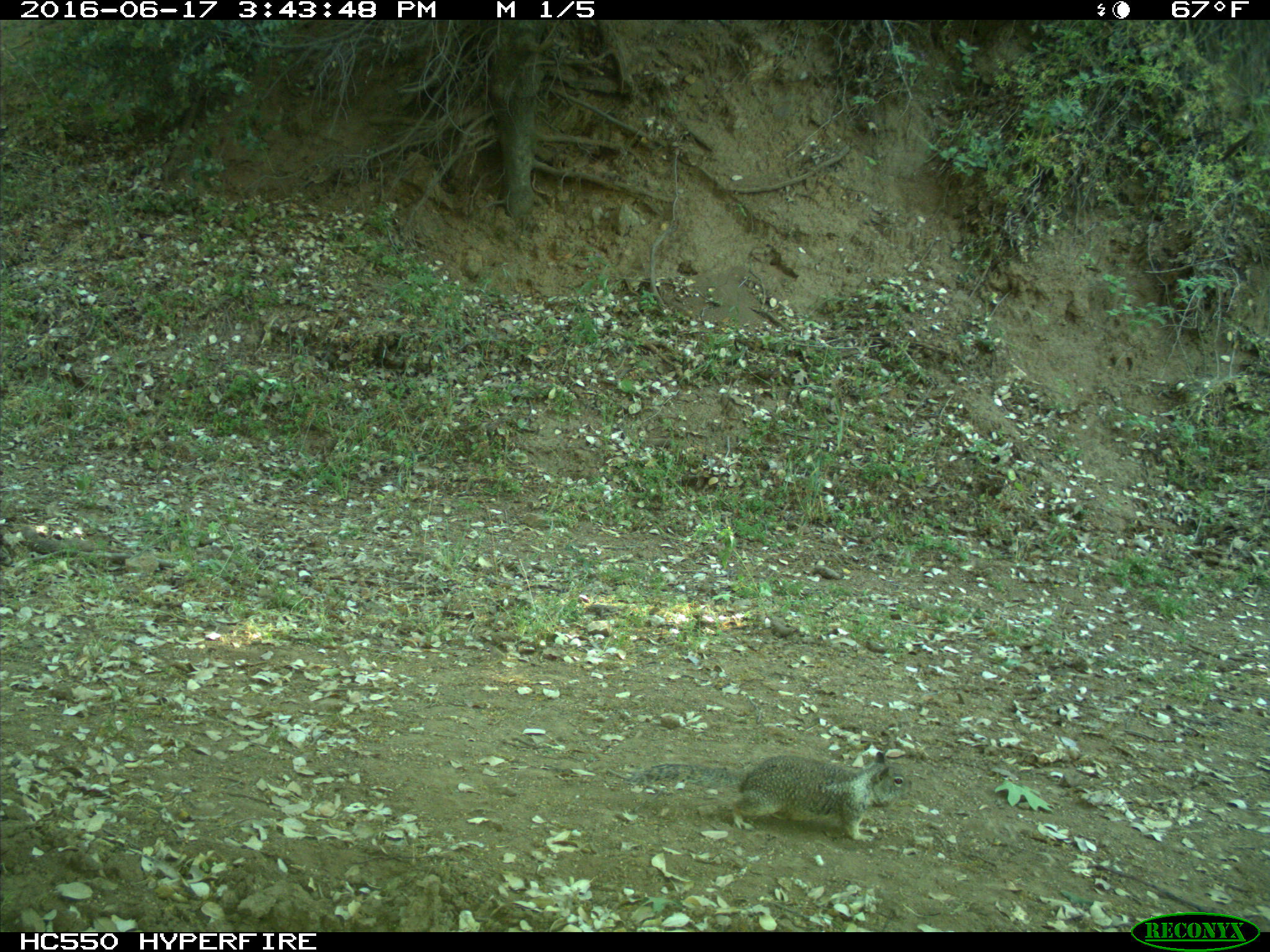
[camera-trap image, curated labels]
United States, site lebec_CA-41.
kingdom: Animalia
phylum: Chordata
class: Mammalia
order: Rodentia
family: Sciuridae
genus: Otospermophilus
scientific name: Otospermophilus beecheyi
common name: california ground squirrel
Otospermophilus beecheyi (california ground squirrel).